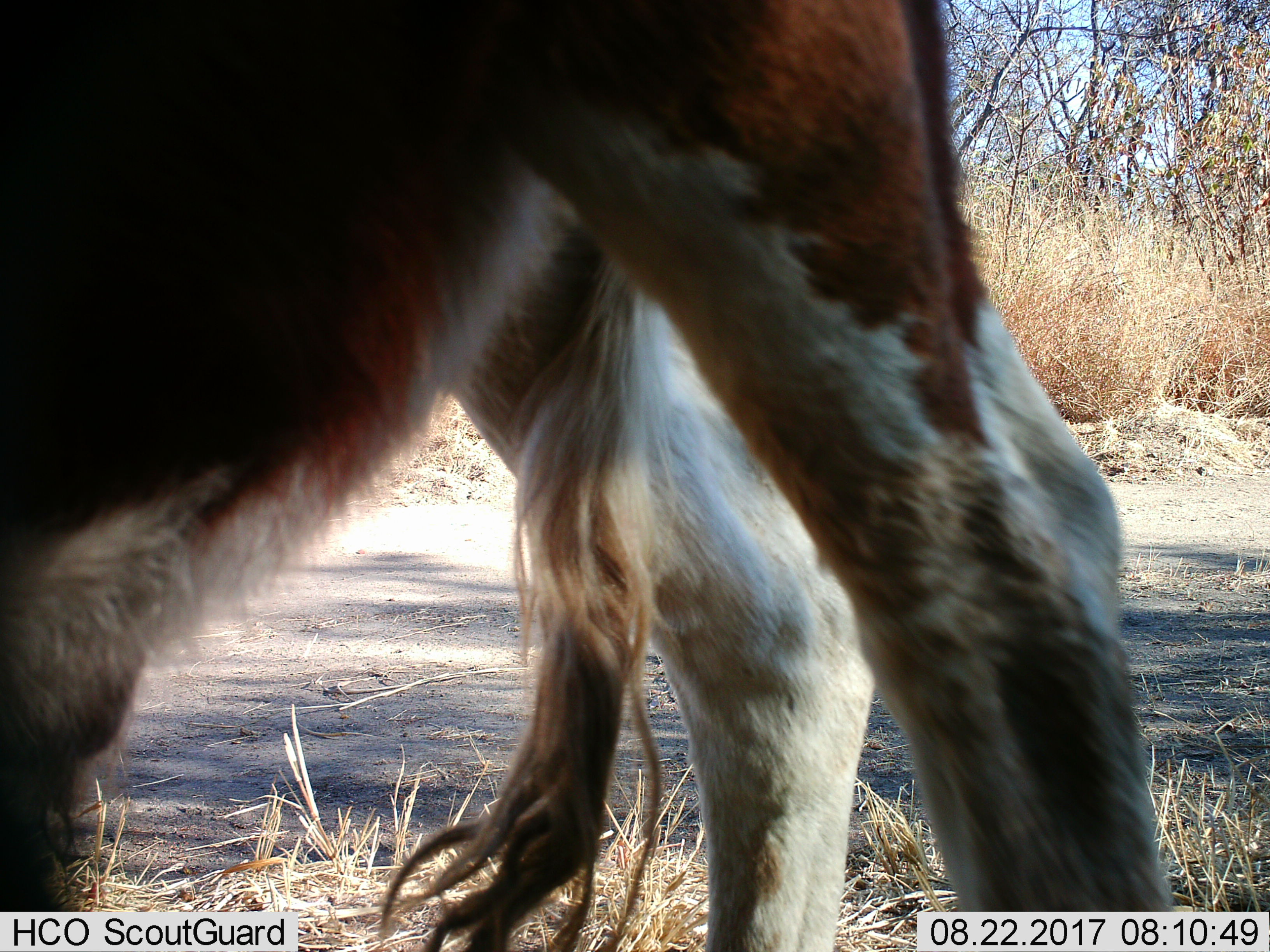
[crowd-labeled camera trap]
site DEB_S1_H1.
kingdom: Animalia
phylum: Chordata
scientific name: Vertebrata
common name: domestic animal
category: domesticanimal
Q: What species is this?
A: Domesticanimal (domestic animal) (Vertebrata).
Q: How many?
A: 1.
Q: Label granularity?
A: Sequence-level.